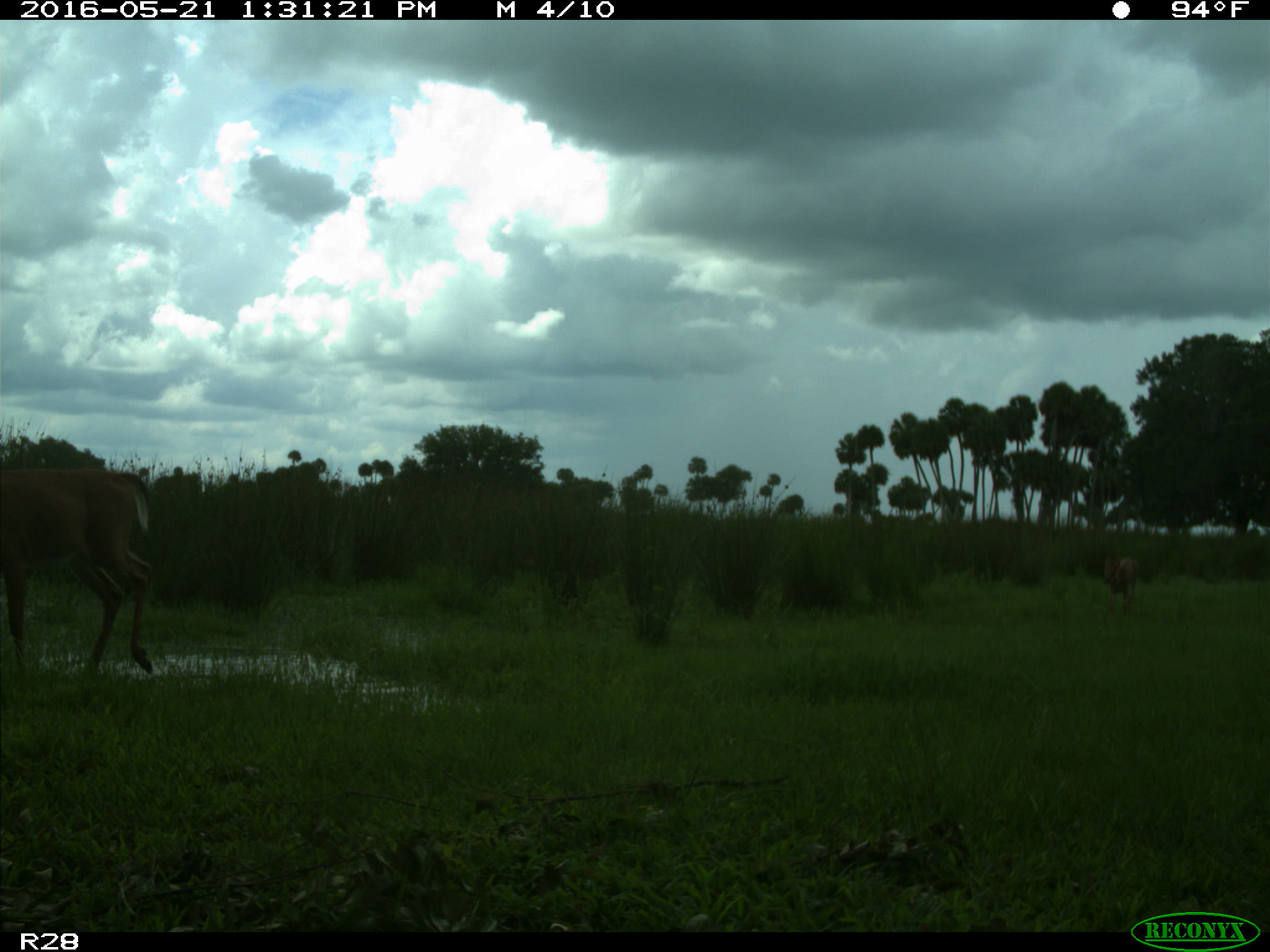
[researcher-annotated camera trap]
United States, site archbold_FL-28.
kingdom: Animalia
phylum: Chordata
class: Mammalia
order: Artiodactyla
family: Cervidae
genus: Odocoileus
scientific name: Odocoileus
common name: deer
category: unidentified deer